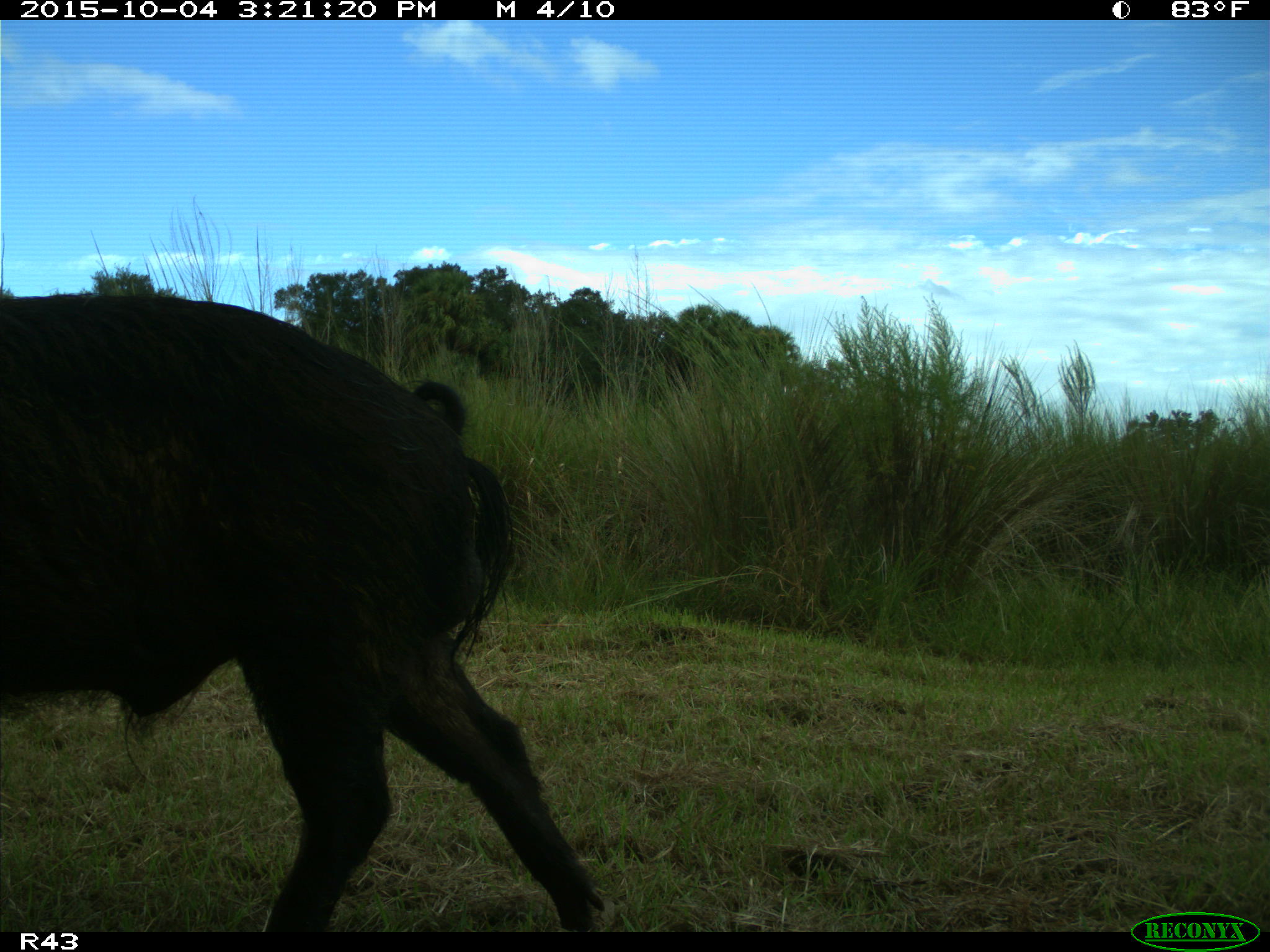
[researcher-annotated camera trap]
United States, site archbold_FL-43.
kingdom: Animalia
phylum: Chordata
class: Mammalia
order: Artiodactyla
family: Suidae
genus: Sus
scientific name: Sus scrofa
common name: wild boar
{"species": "Sus scrofa (wild boar)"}